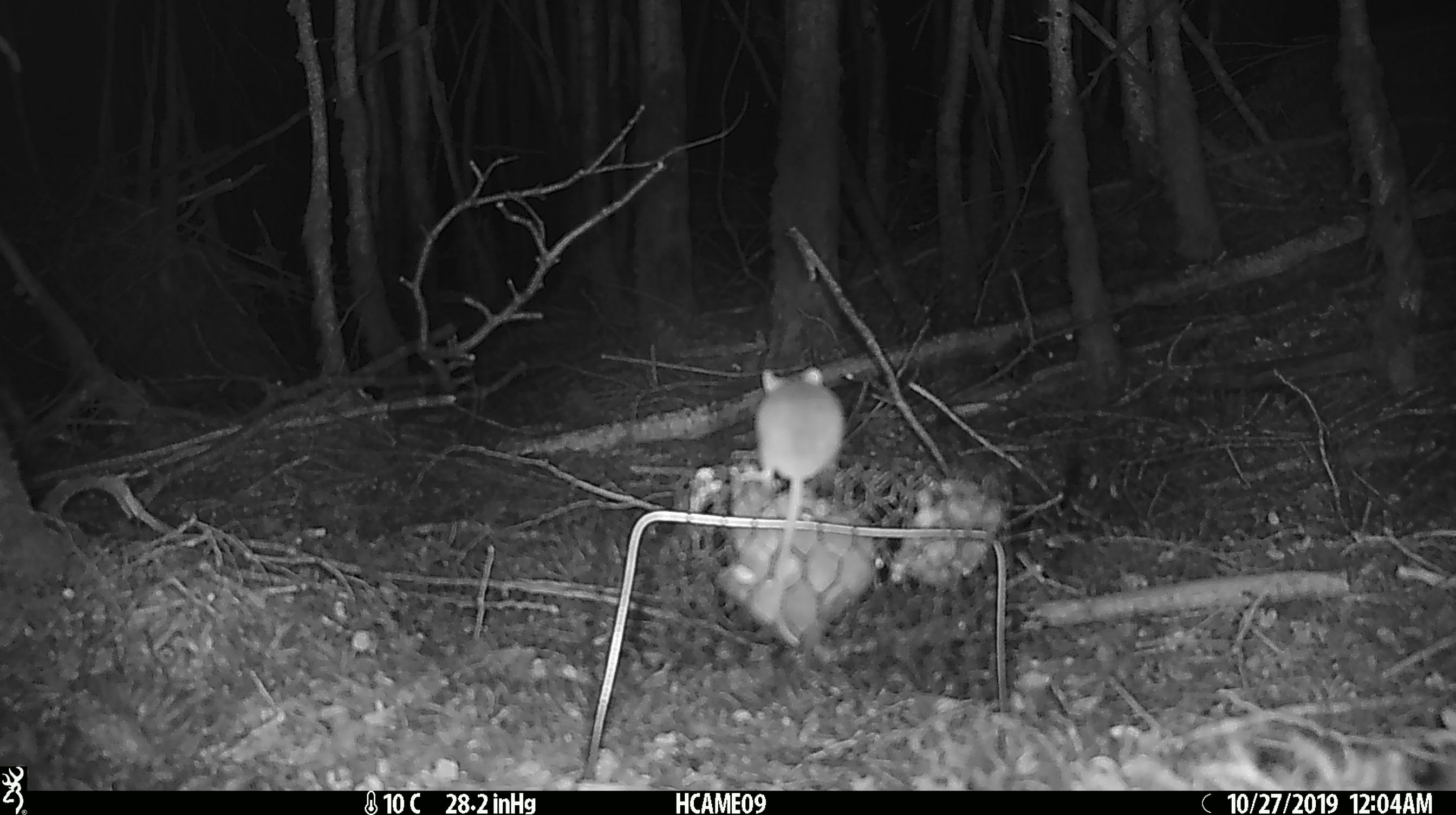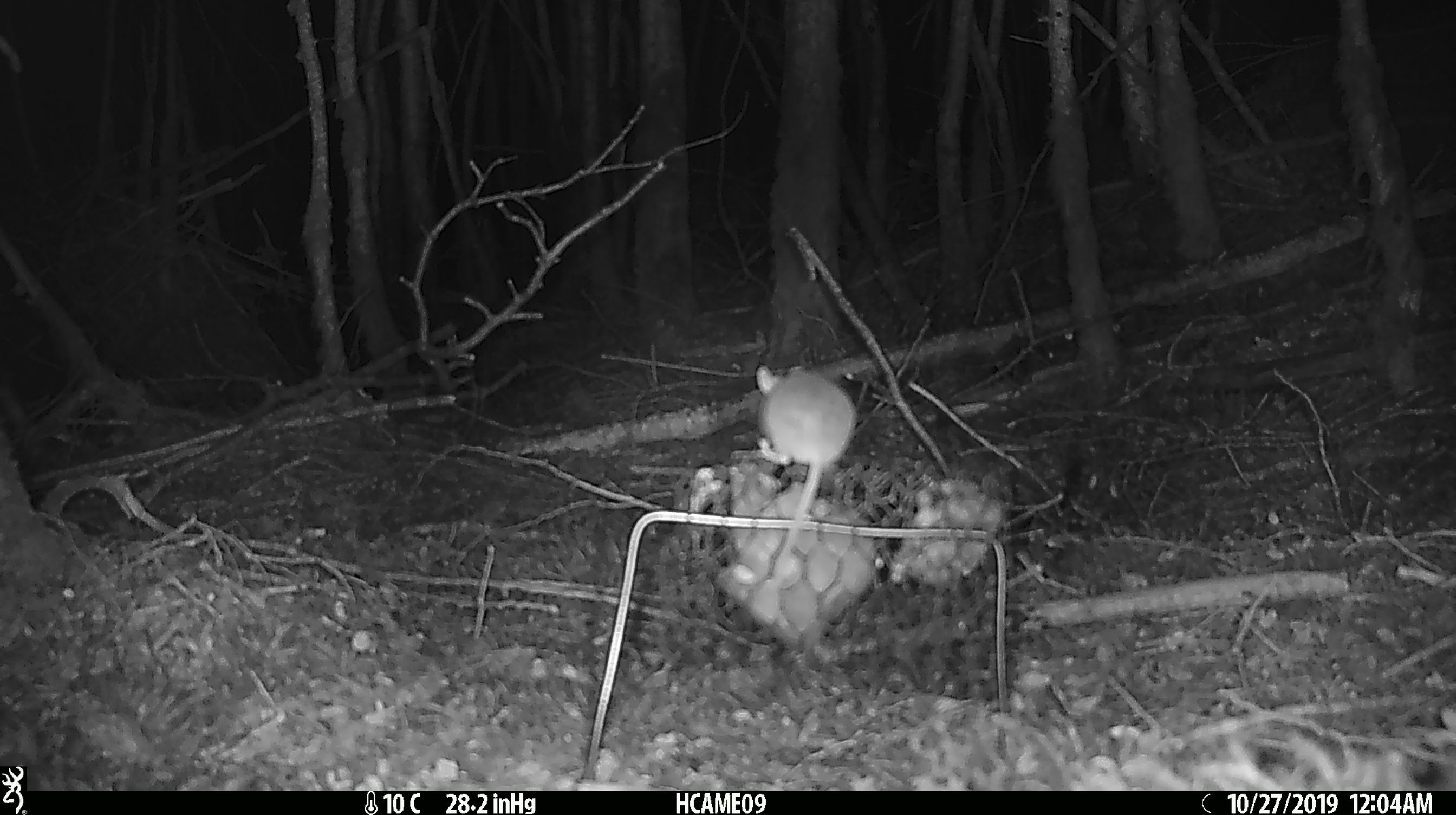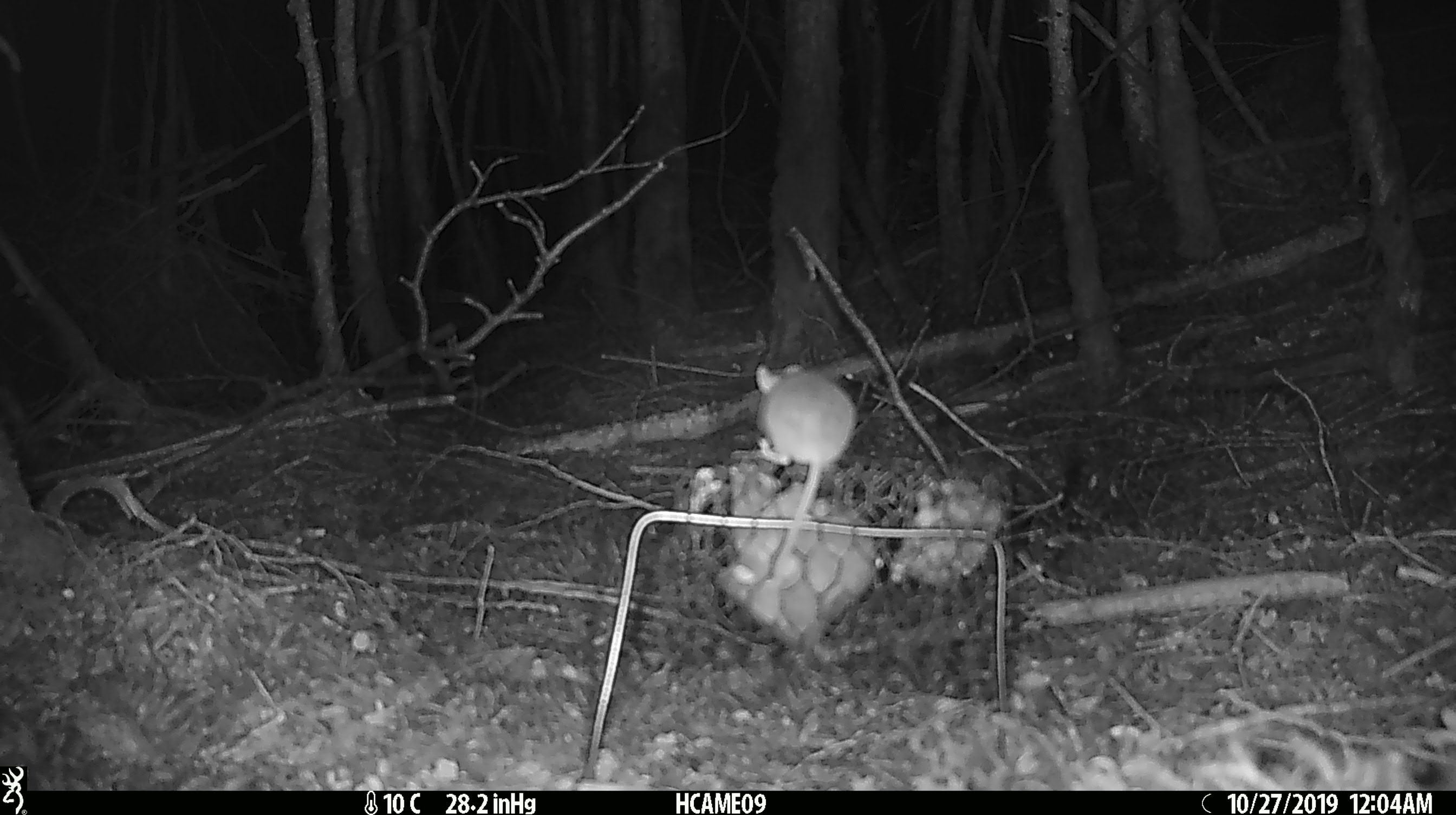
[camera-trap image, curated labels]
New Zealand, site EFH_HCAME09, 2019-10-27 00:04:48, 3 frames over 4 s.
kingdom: Animalia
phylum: Chordata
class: Mammalia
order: Rodentia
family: Muridae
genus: Mus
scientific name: Mus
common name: mouse